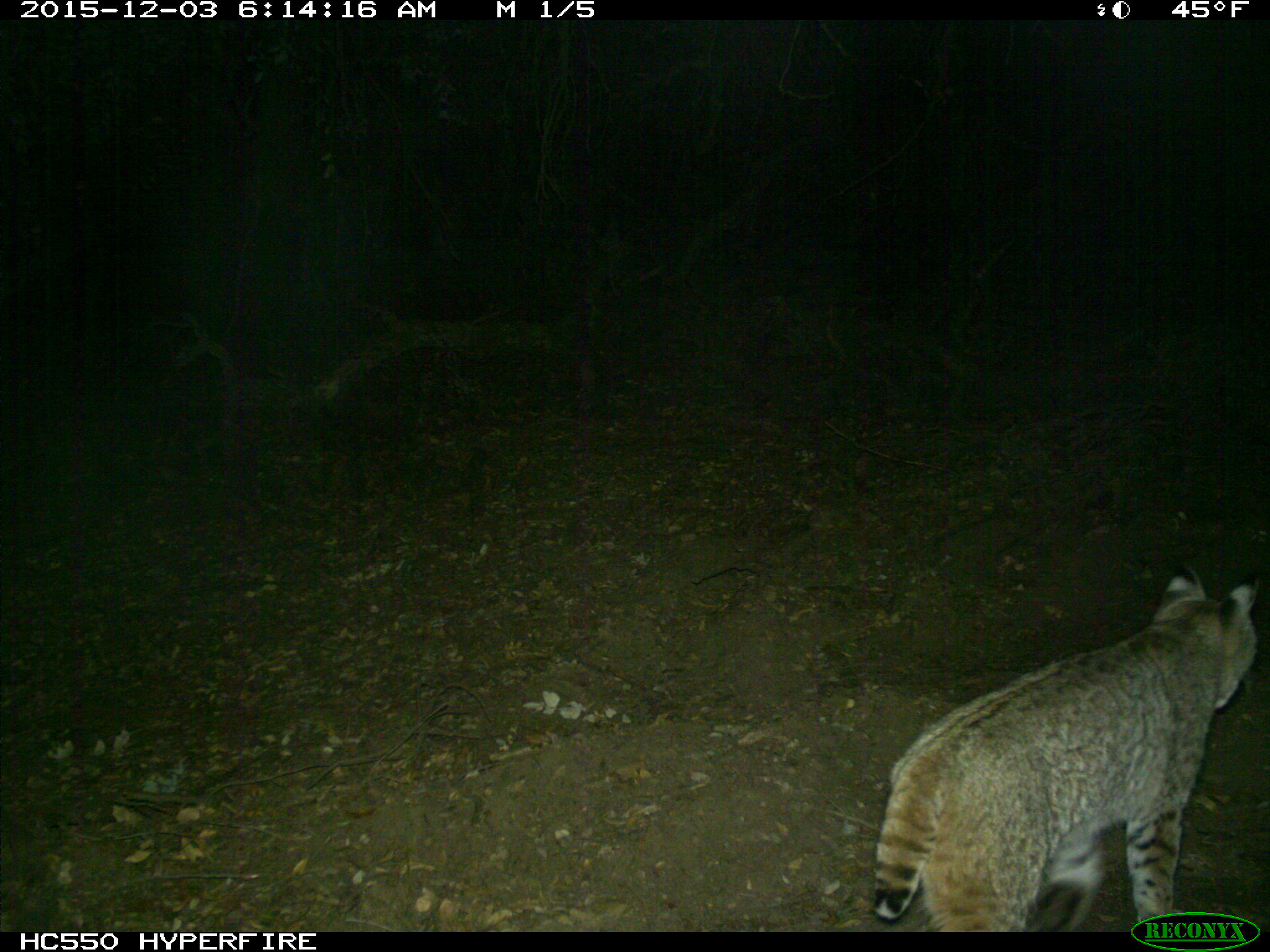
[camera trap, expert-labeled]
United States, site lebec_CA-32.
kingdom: Animalia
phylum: Chordata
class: Mammalia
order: Carnivora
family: Felidae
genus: Lynx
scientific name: Lynx rufus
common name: bobcat